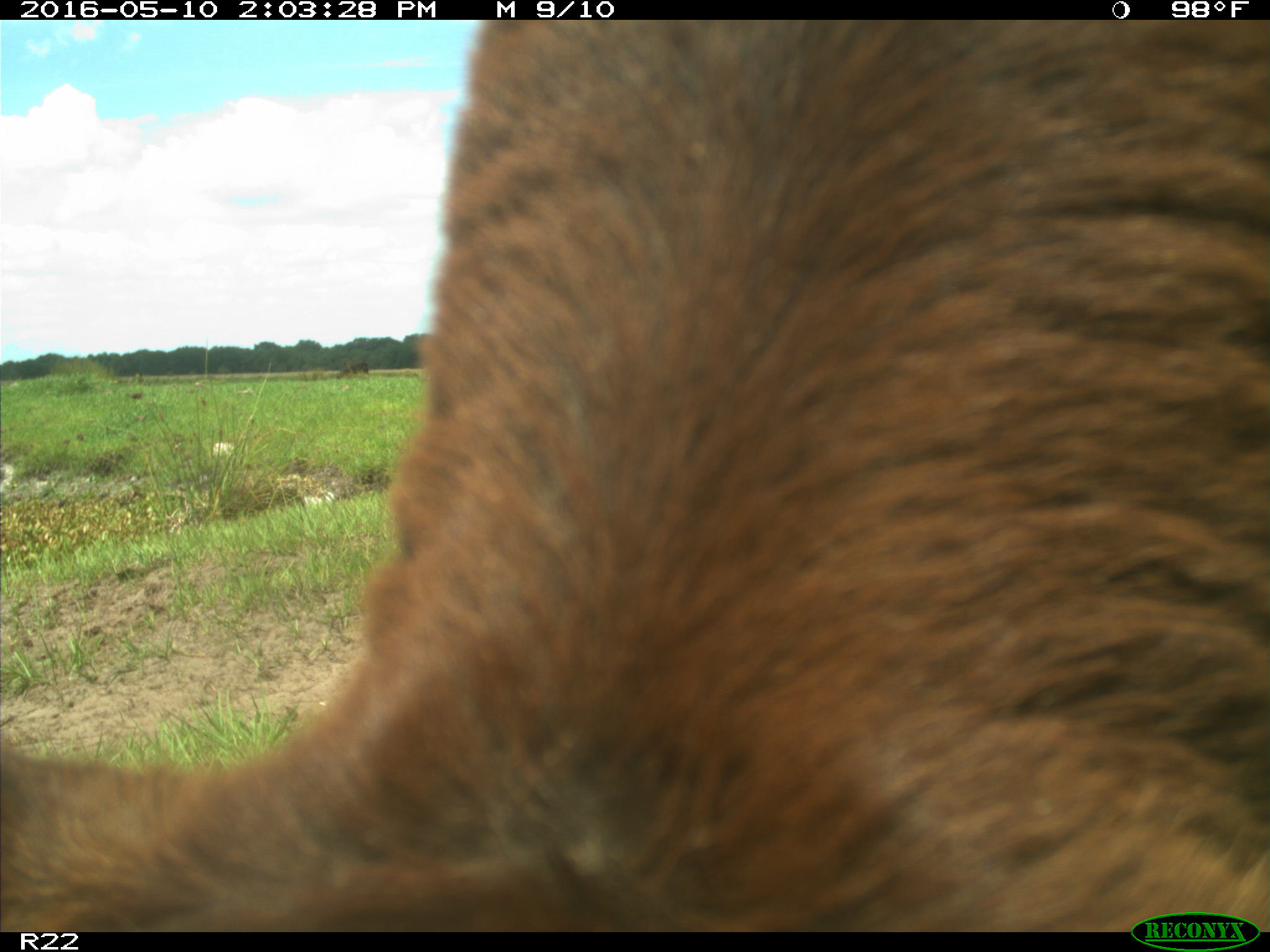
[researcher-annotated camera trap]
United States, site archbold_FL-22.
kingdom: Animalia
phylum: Chordata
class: Mammalia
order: Artiodactyla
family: Bovidae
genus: Bos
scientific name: Bos taurus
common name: domestic cow